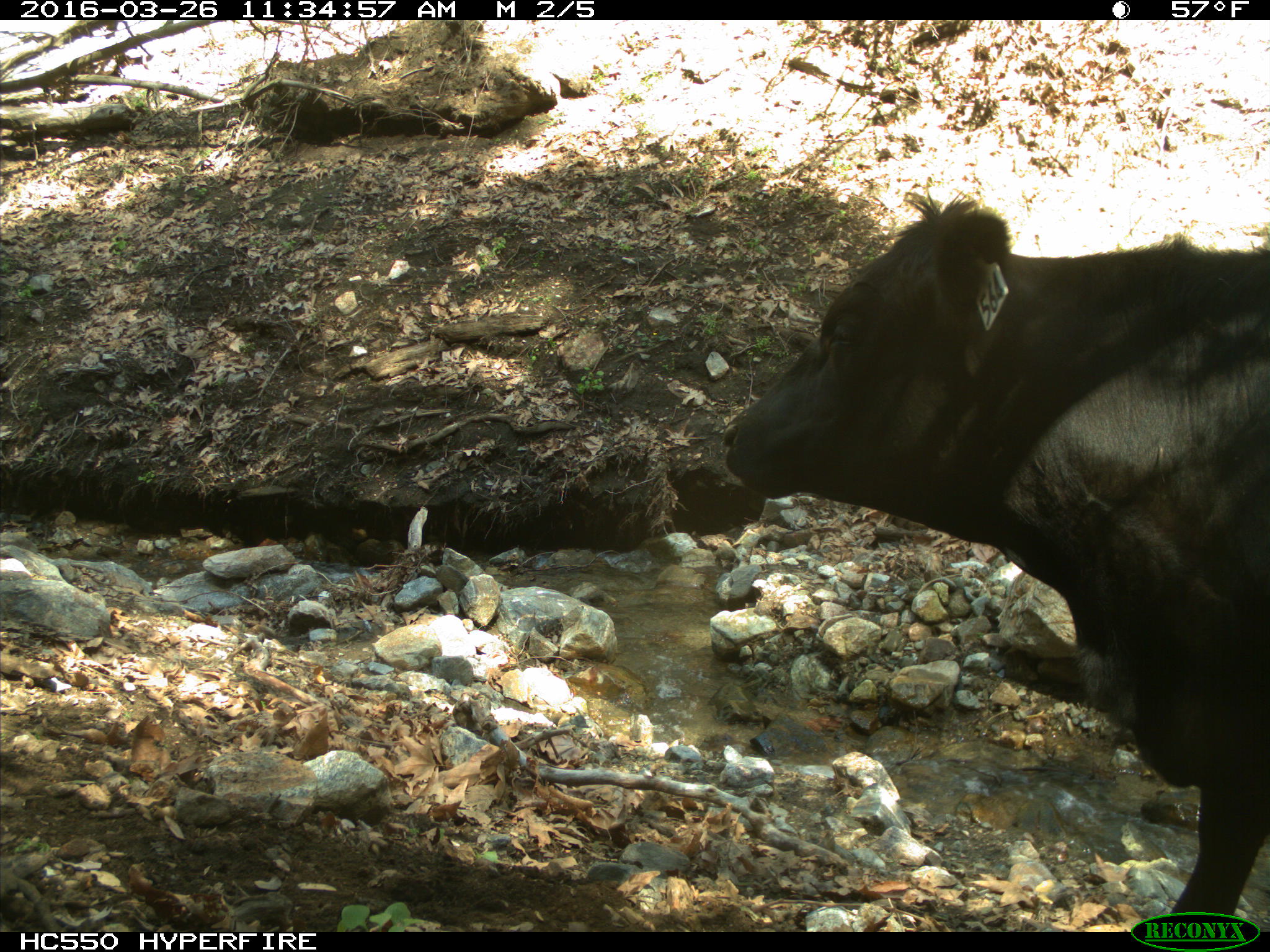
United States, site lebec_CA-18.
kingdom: Animalia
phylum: Chordata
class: Mammalia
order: Artiodactyla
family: Bovidae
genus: Bos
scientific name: Bos taurus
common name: domestic cow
Bos taurus (domestic cow).